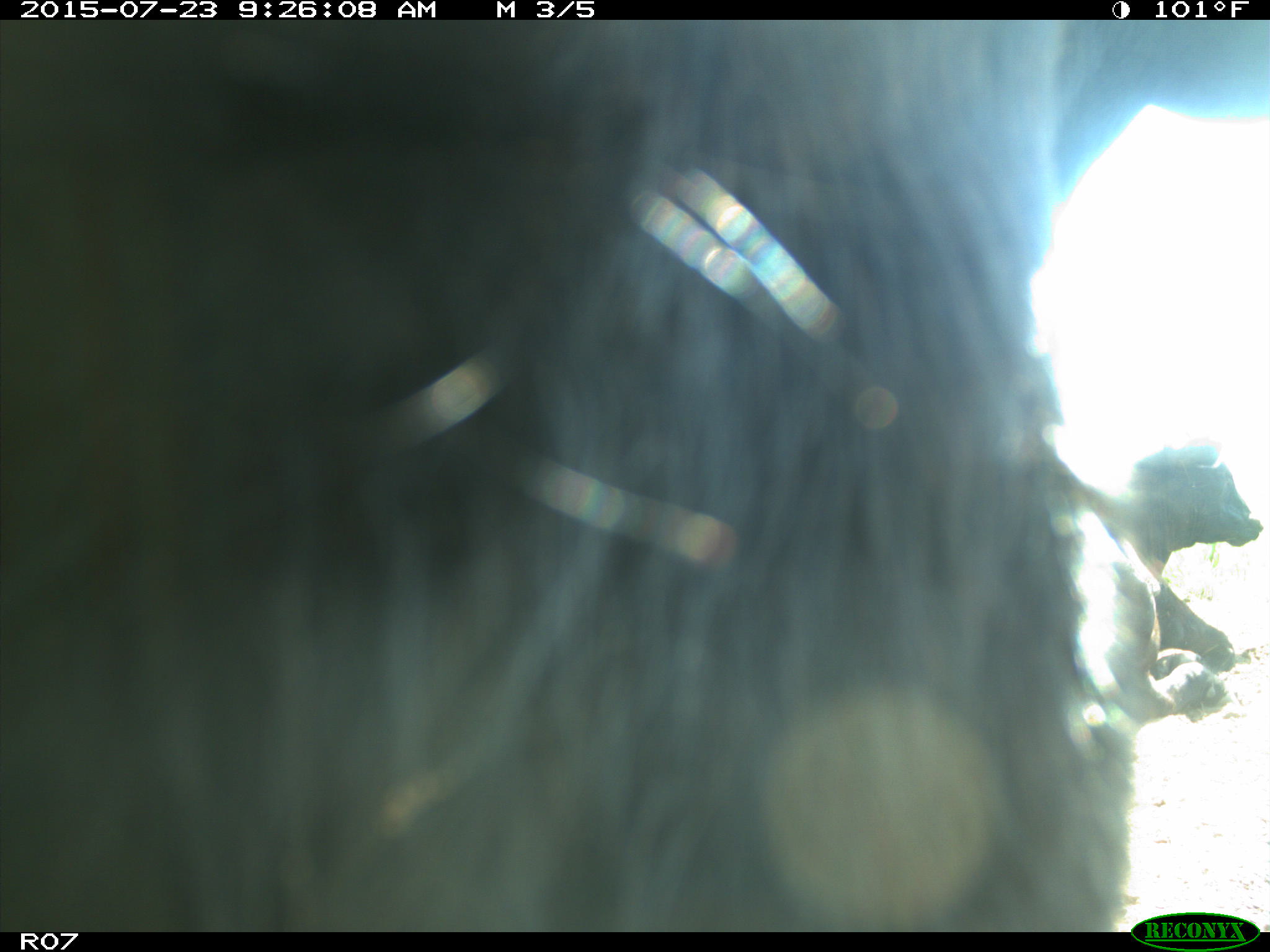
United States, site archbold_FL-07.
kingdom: Animalia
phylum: Chordata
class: Mammalia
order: Artiodactyla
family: Bovidae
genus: Bos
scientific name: Bos taurus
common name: domestic cow